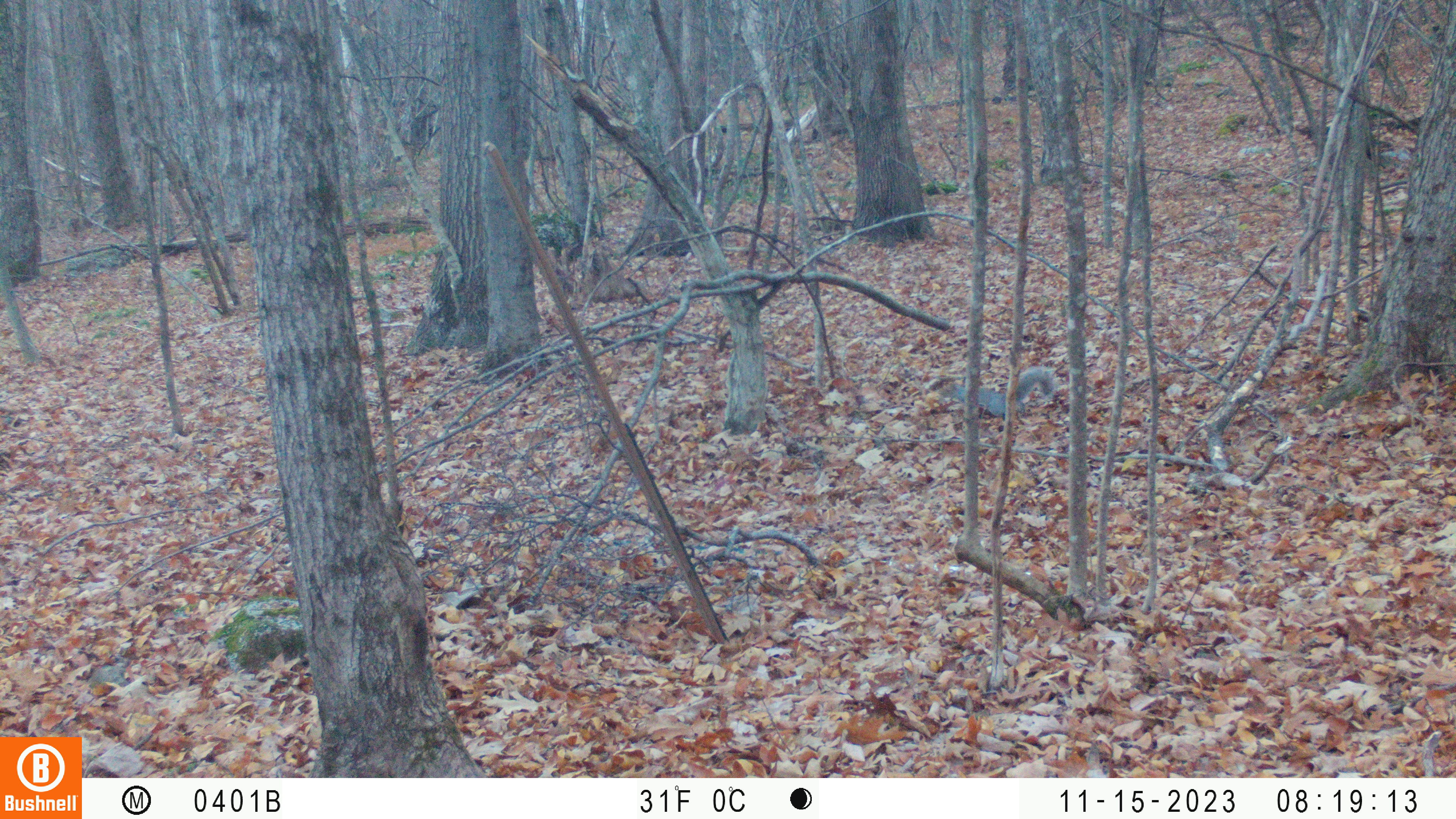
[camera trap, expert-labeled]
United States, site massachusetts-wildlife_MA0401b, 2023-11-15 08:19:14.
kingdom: Animalia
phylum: Chordata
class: Mammalia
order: Rodentia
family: Sciuridae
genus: Sciurus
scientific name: Sciurus carolinensis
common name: gray squirrel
Gray squirrel (Sciurus carolinensis).